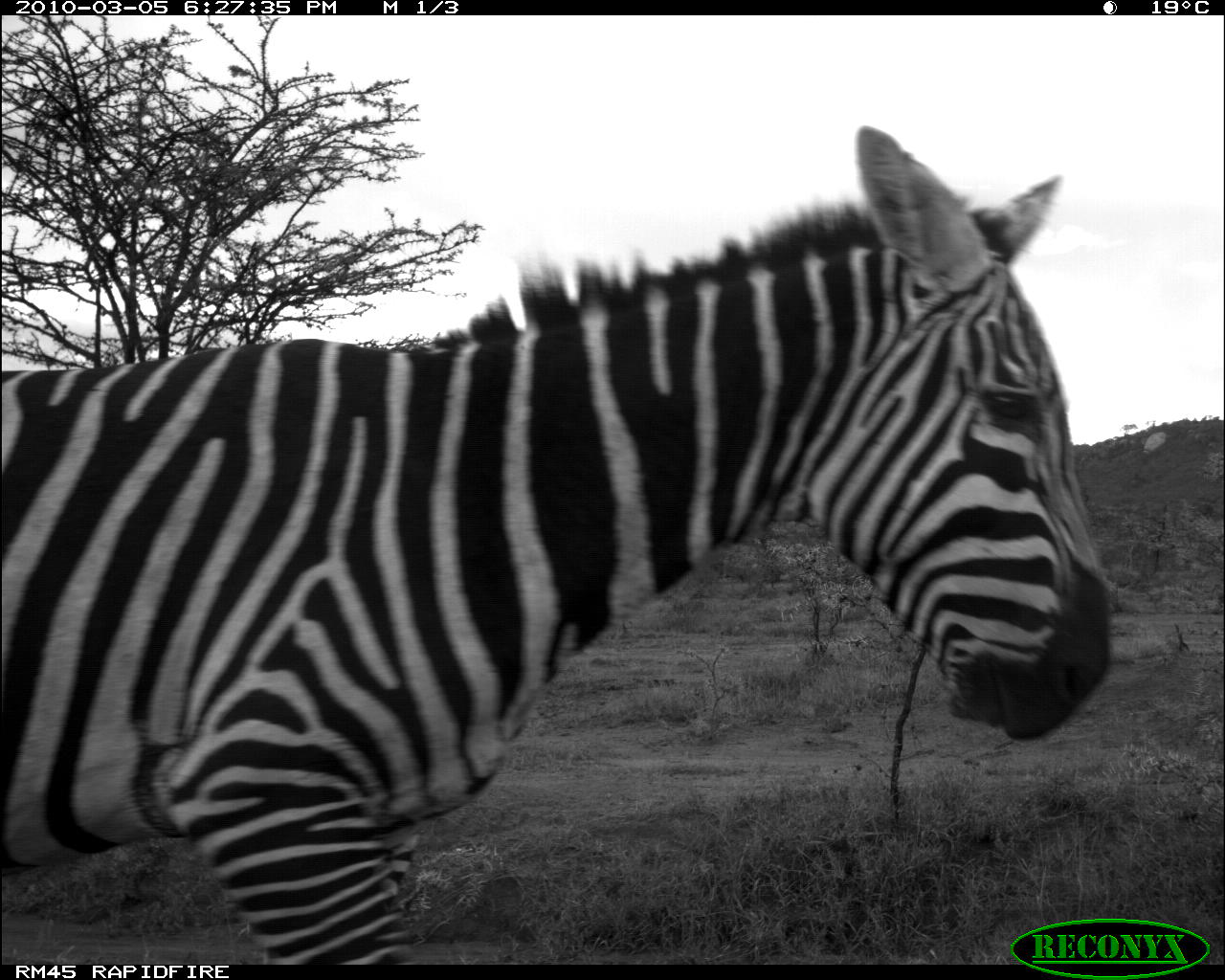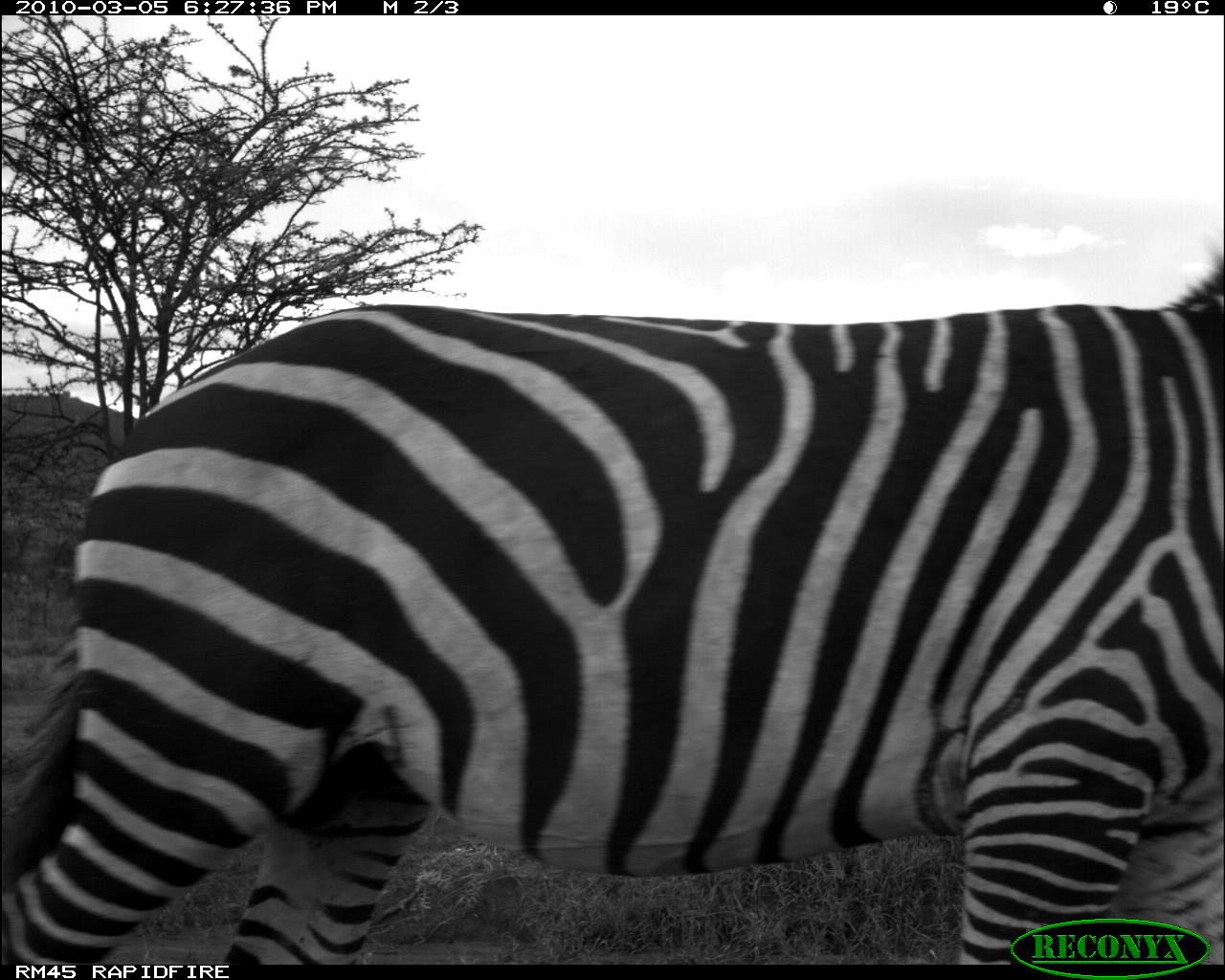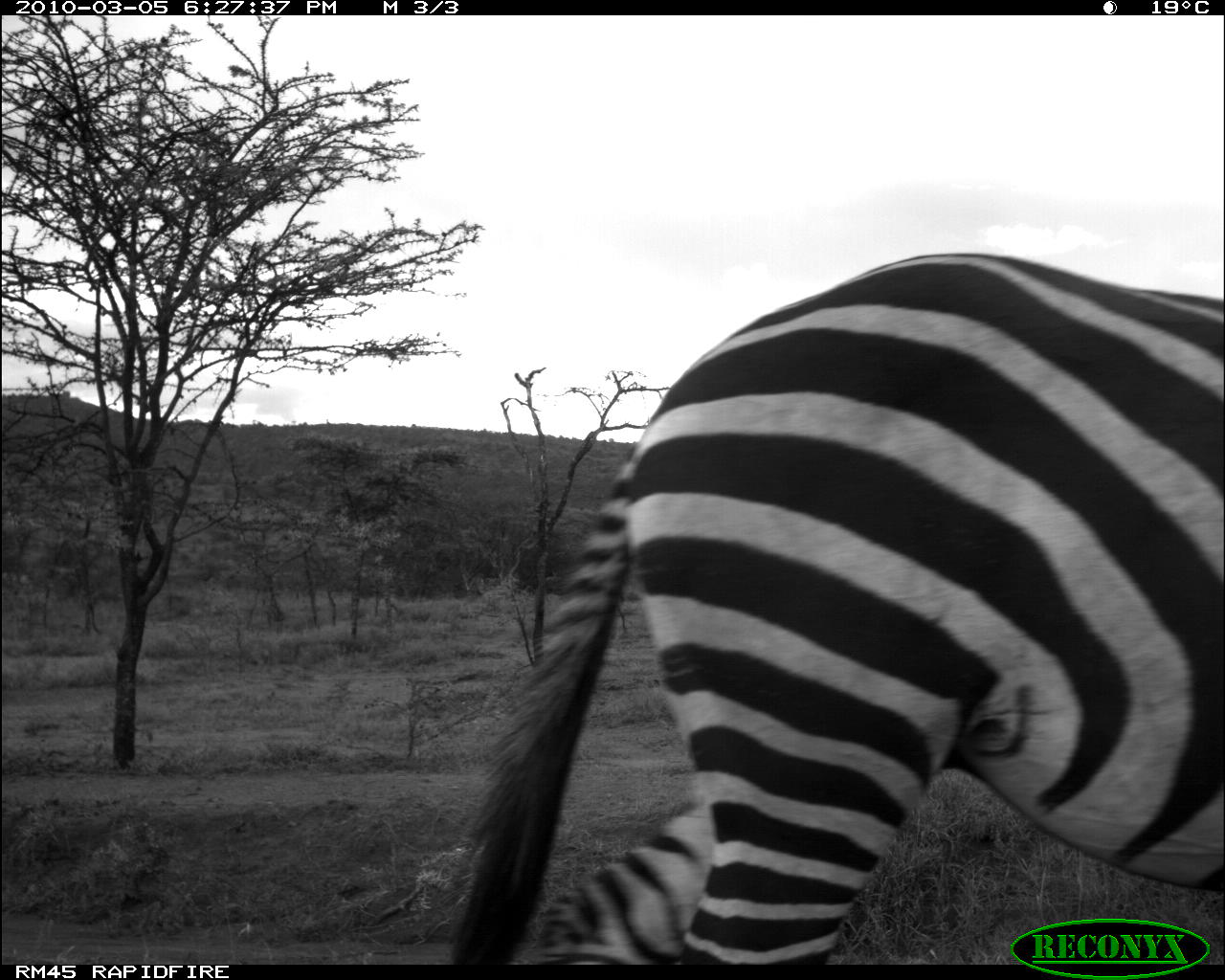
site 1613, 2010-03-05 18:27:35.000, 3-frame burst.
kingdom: Animalia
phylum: Chordata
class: Mammalia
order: Perissodactyla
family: Equidae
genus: Equus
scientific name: Equus quagga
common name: plains zebra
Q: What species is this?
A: Equus quagga (plains zebra).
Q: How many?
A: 1.